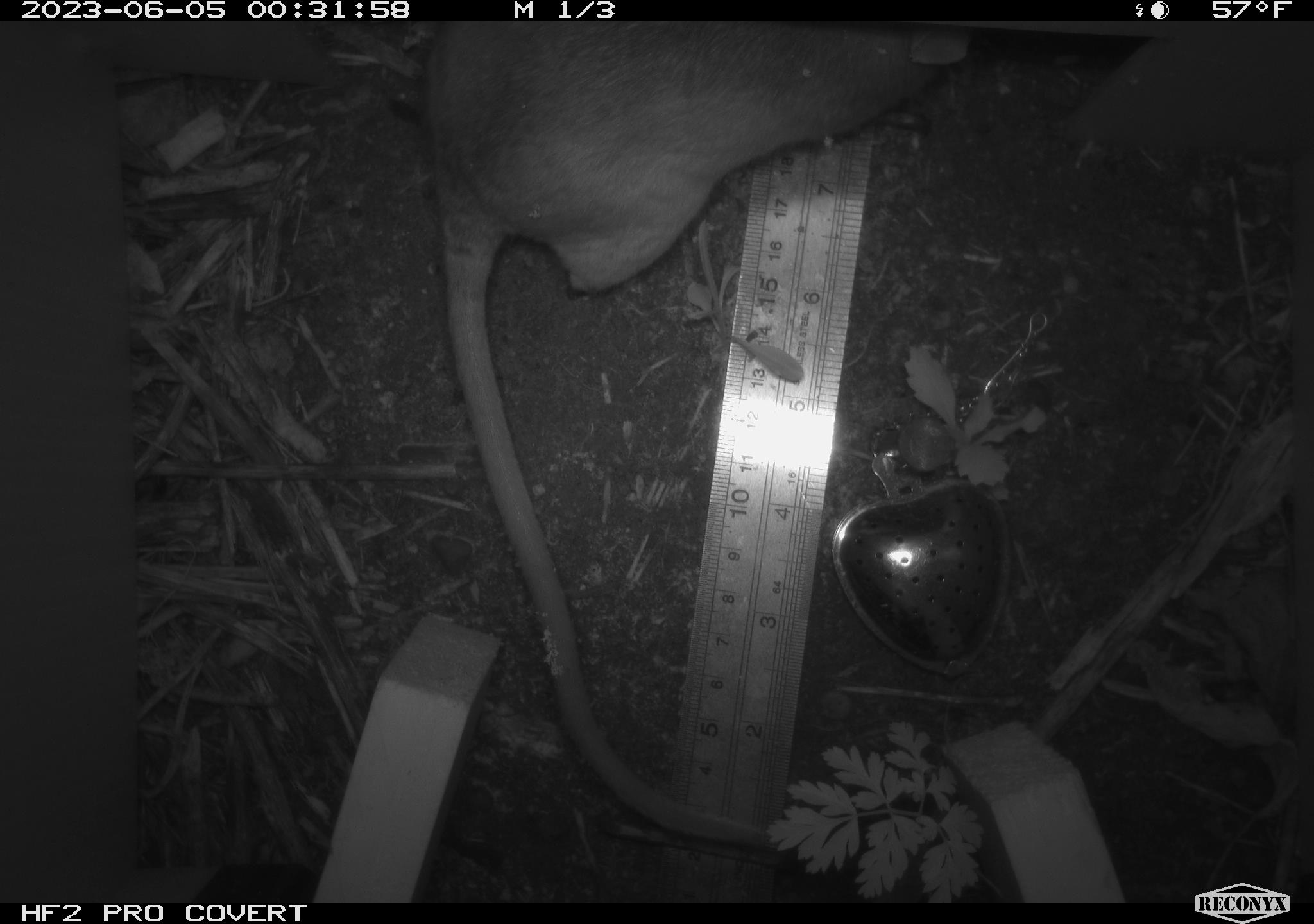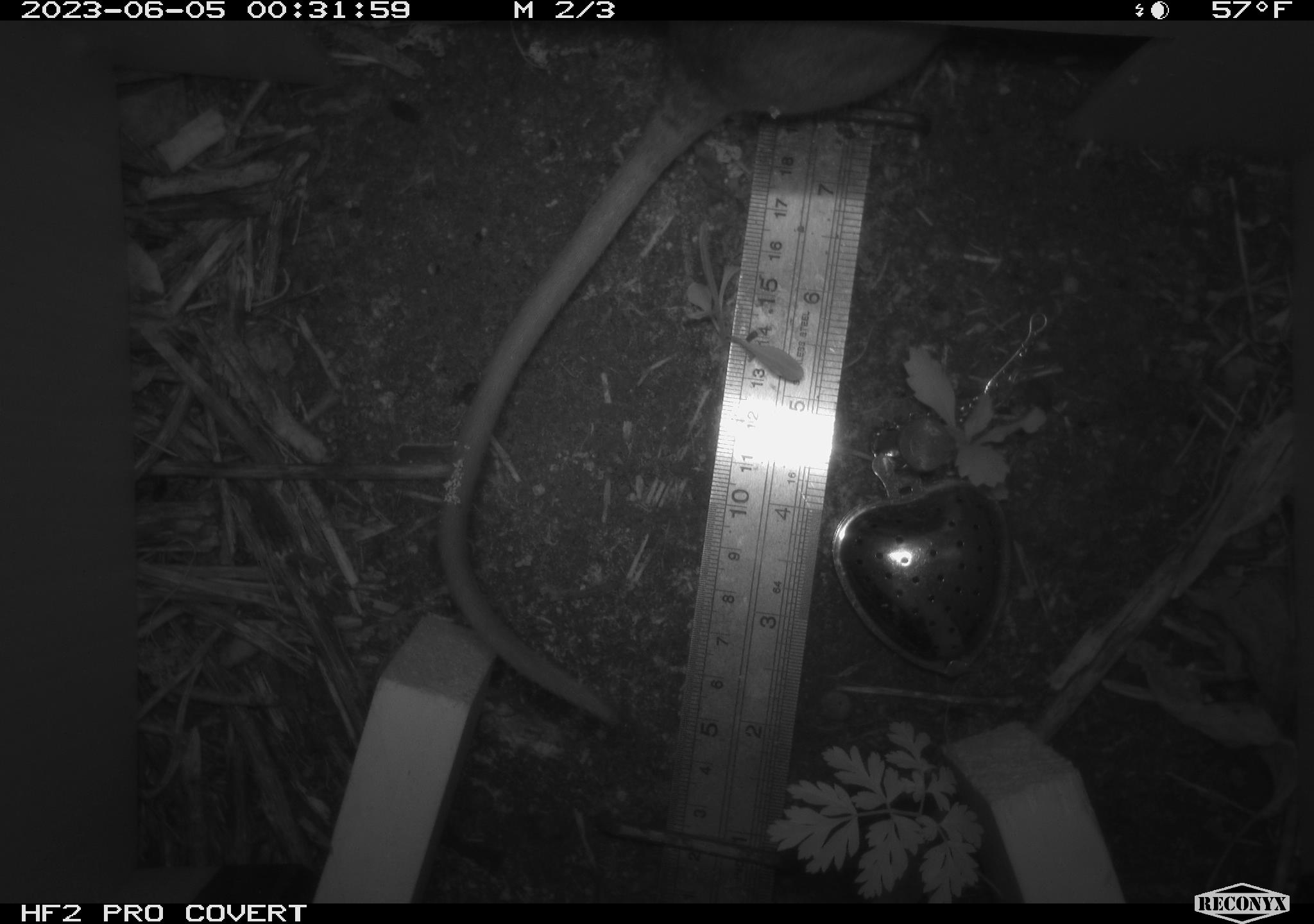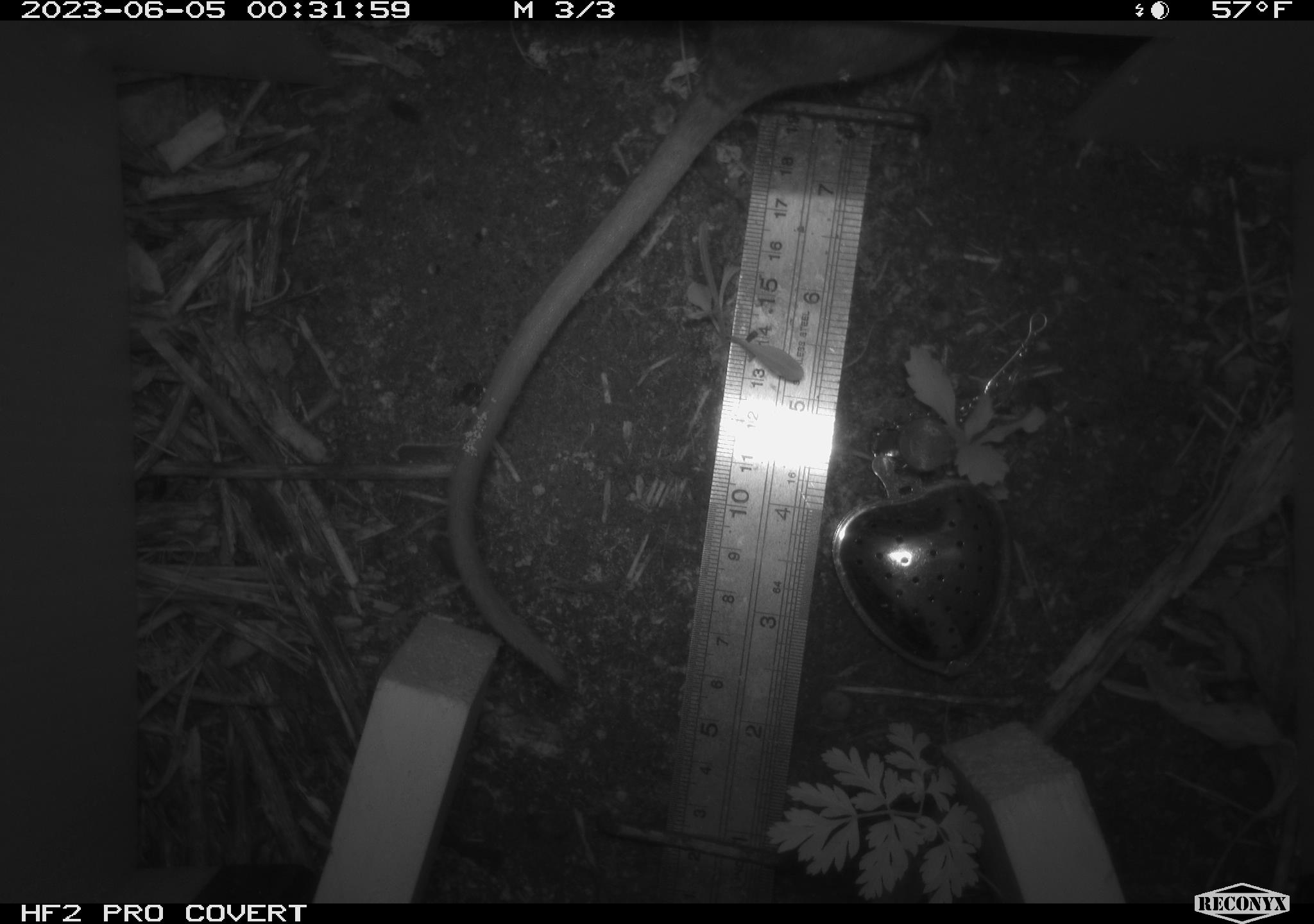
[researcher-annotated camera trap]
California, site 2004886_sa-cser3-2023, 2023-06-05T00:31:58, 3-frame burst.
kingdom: Animalia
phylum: Chordata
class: Mammalia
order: Rodentia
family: Muridae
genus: Rattus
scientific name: Rattus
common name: rat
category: rattus species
Rattus species (rat) (Rattus).